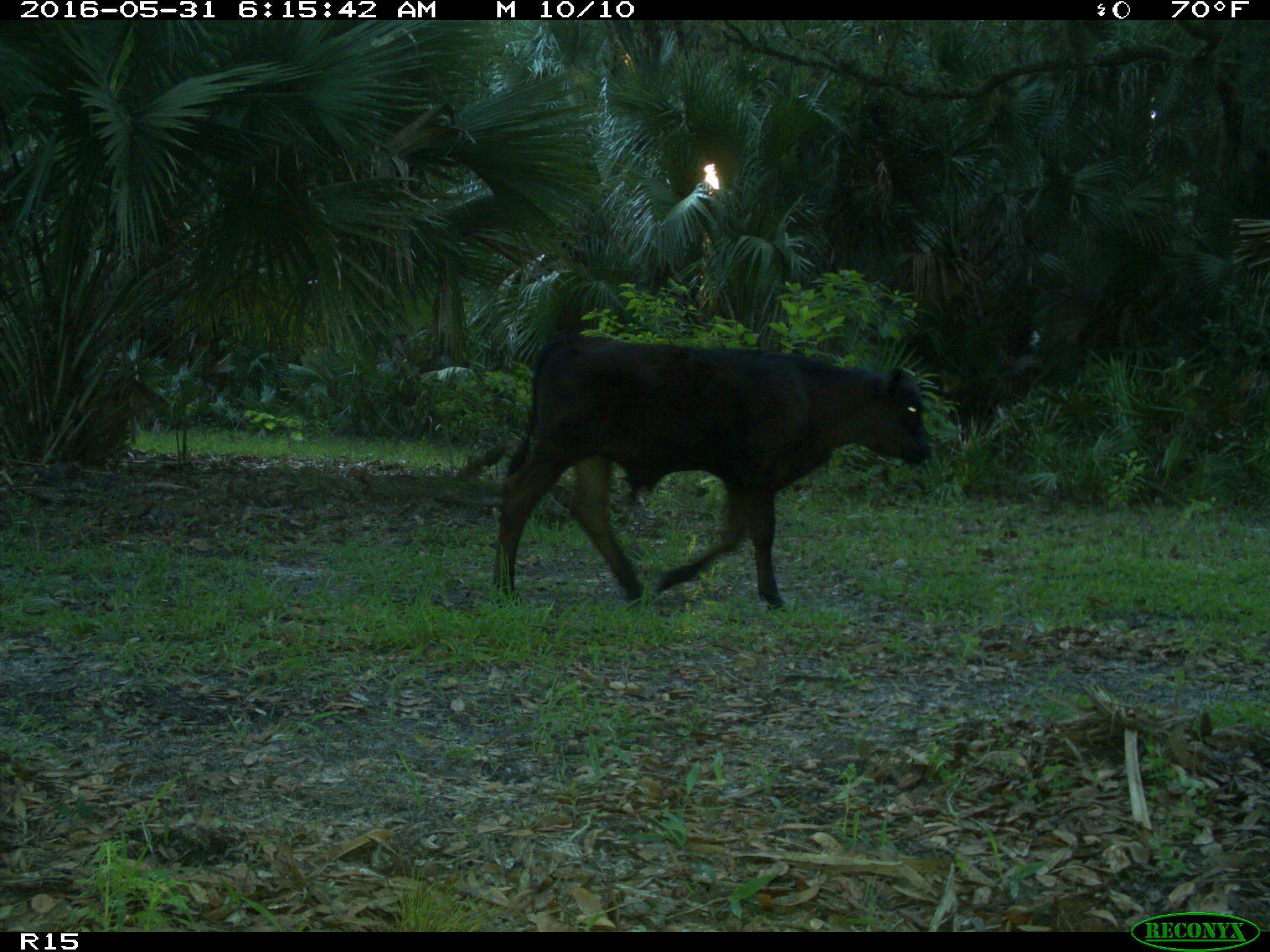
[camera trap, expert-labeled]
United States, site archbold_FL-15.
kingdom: Animalia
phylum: Chordata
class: Mammalia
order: Artiodactyla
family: Bovidae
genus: Bos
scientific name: Bos taurus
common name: domestic cow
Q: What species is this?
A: Bos taurus (domestic cow).